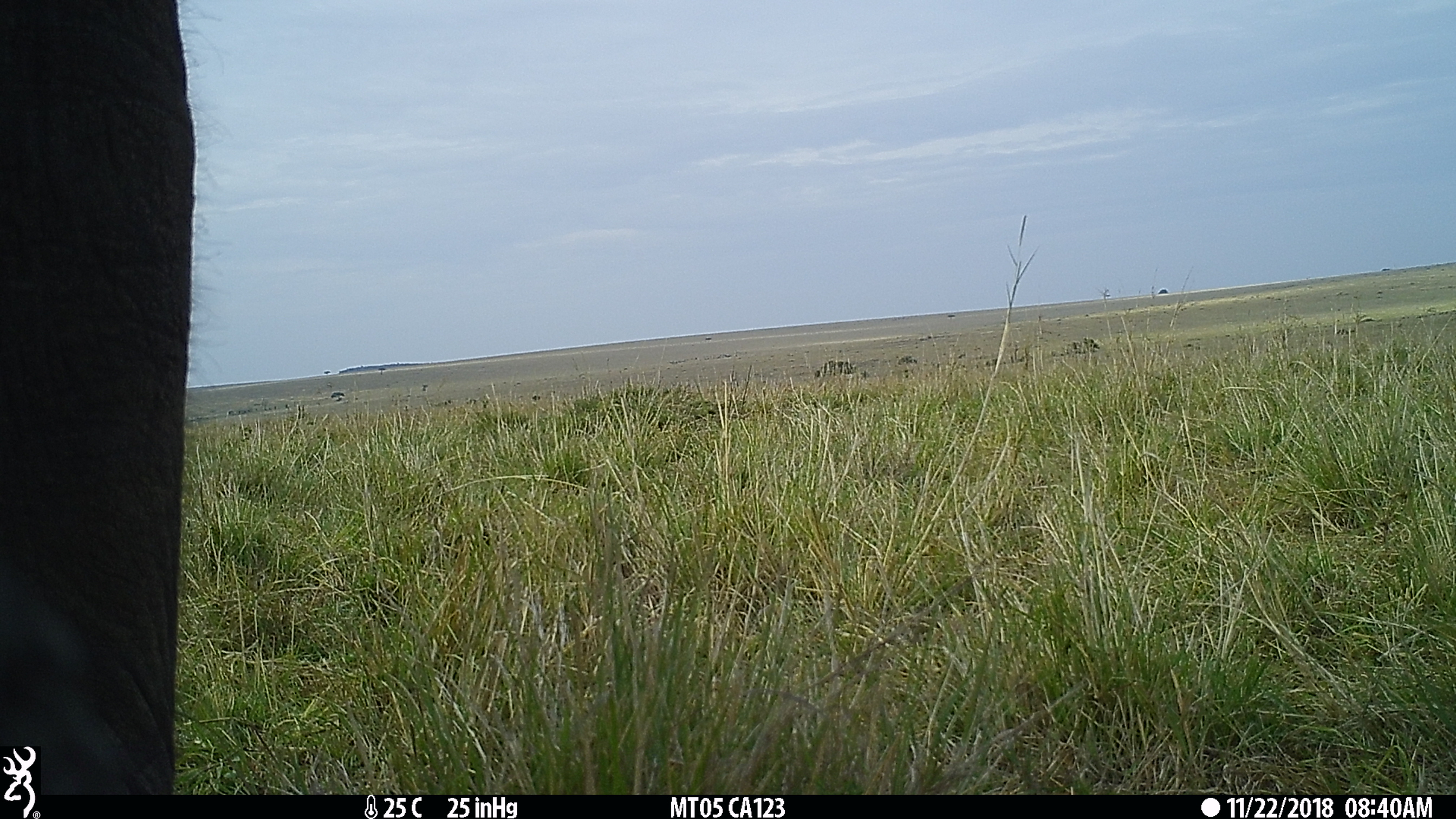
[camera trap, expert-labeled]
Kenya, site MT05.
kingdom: Animalia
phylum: Chordata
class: Mammalia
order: Proboscidea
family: Elephantidae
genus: Loxodonta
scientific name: Loxodonta africana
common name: elephant